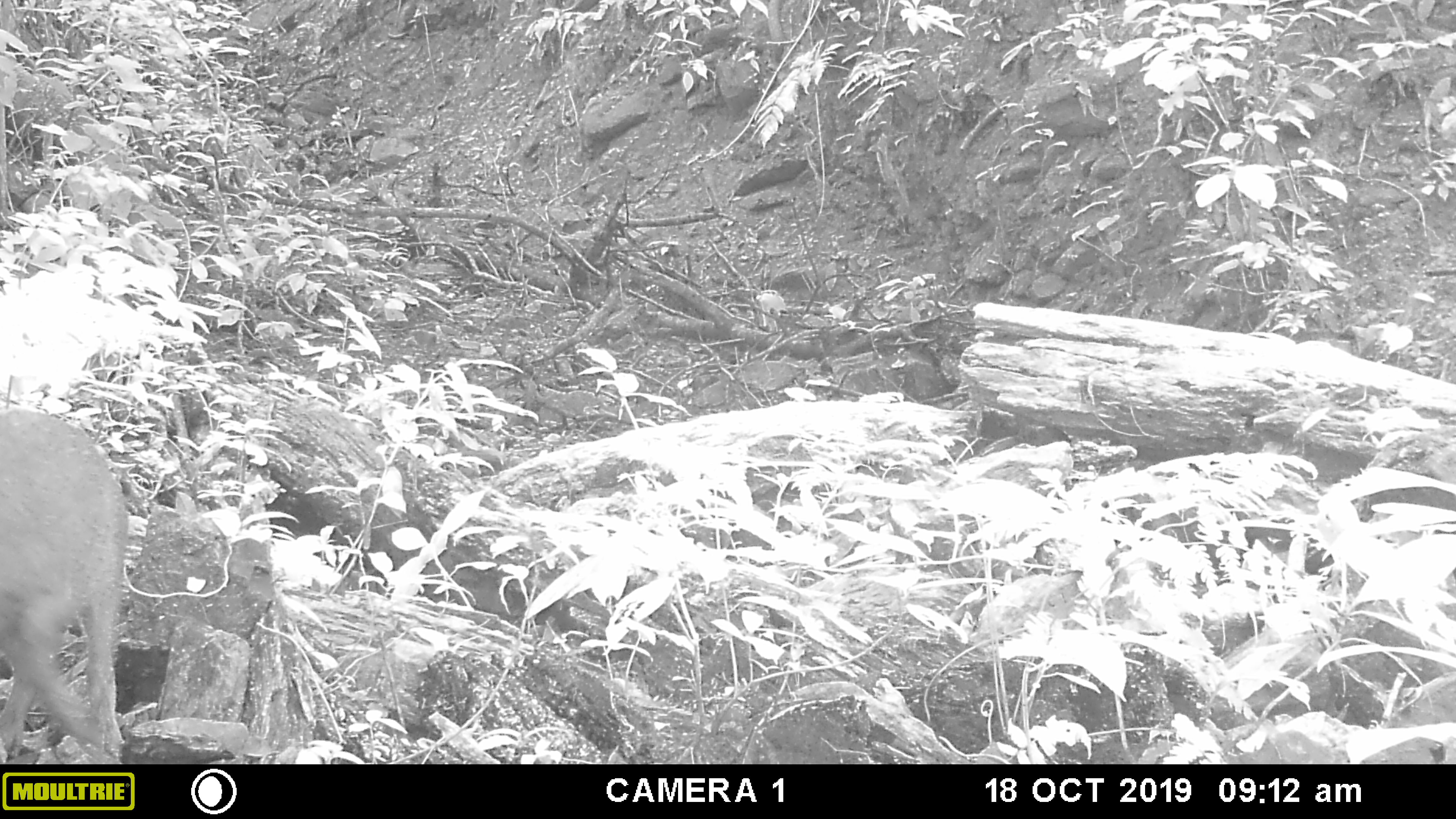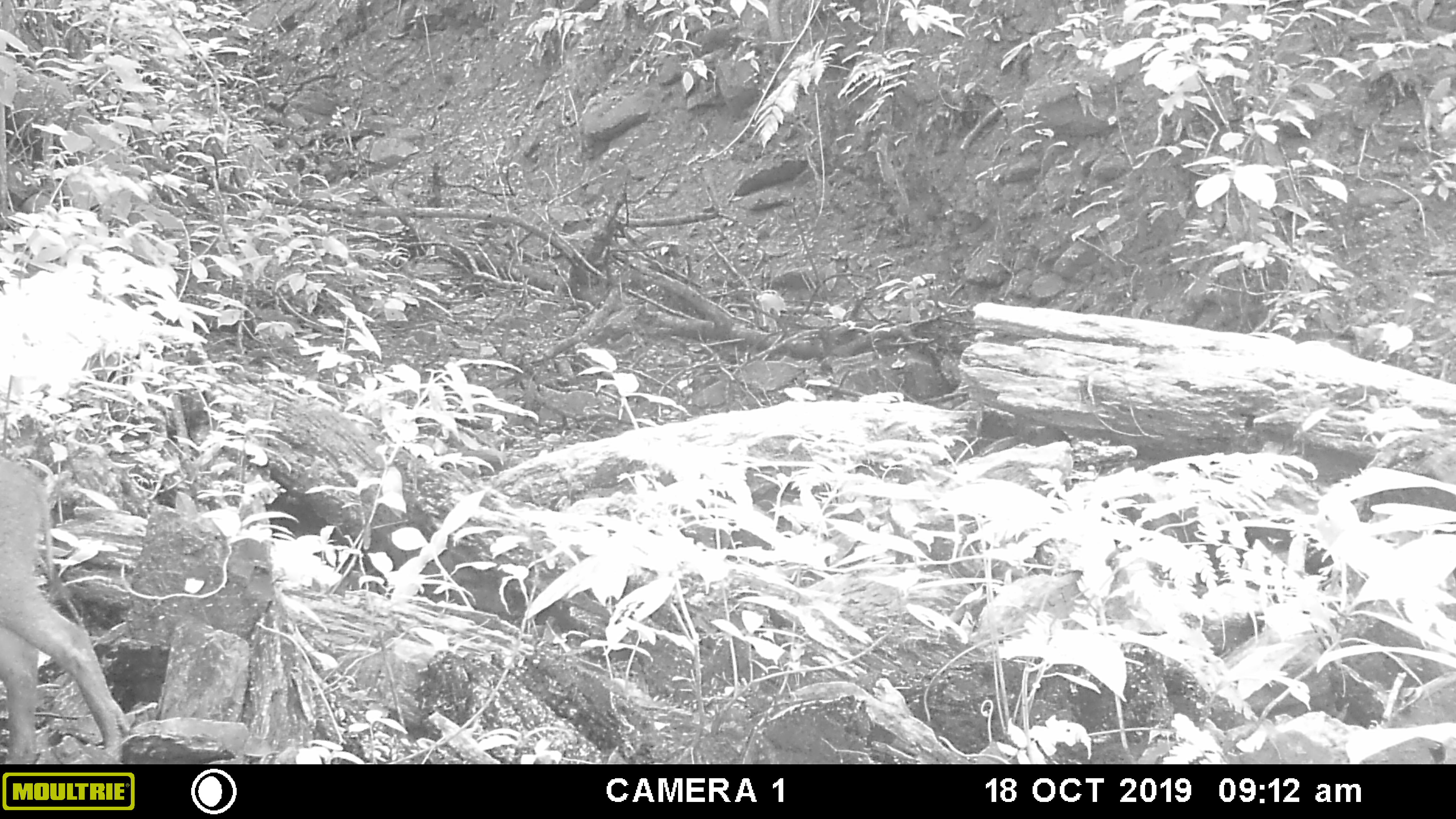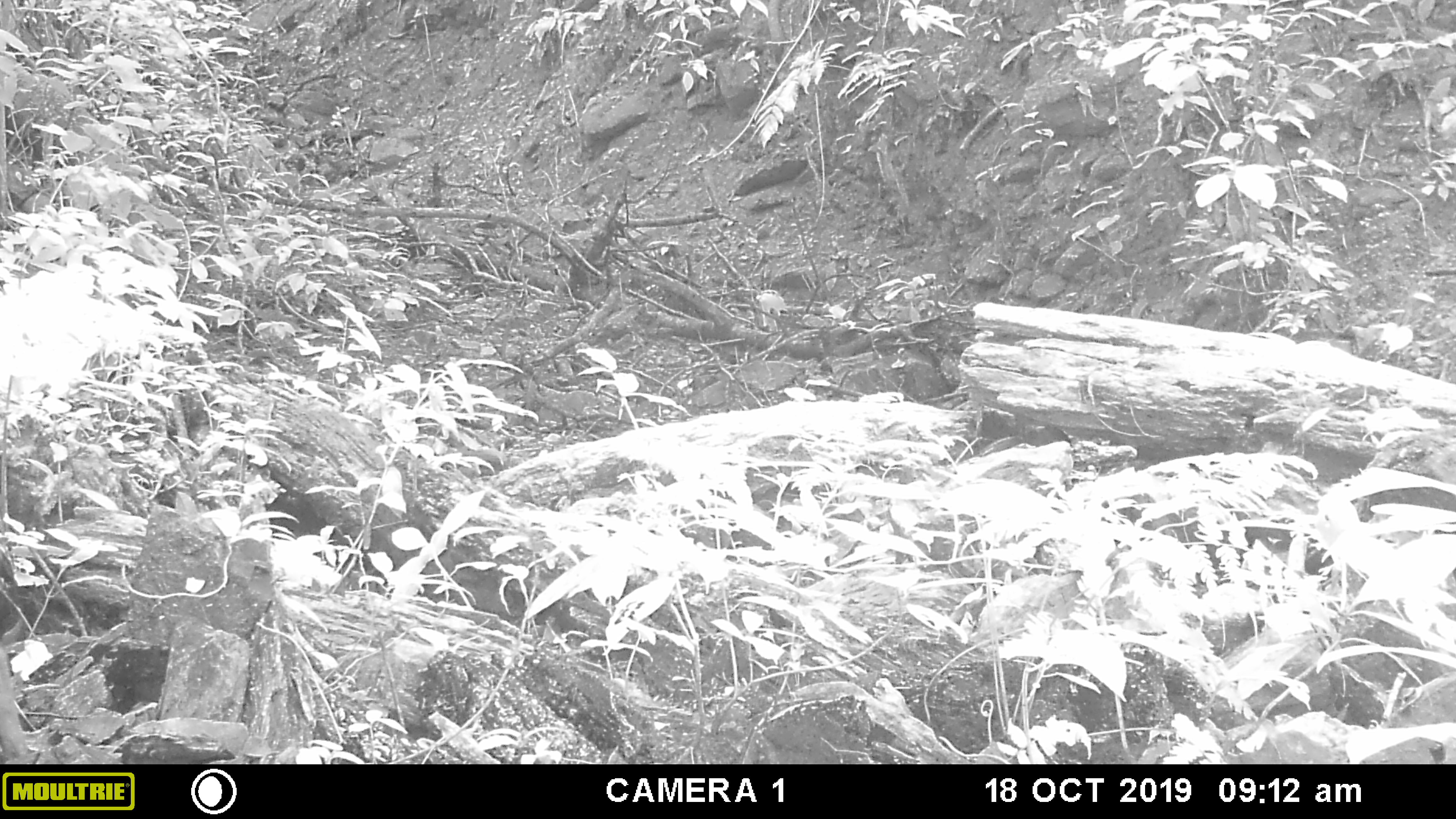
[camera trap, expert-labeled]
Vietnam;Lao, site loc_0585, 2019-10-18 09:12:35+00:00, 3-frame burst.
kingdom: Animalia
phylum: Chordata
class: Mammalia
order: Artiodactyla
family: Suidae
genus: Sus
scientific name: Sus scrofa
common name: eurasian wild pig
Eurasian wild pig (Sus scrofa). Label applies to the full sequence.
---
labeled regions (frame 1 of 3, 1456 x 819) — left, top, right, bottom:
eurasian wild pig: 0, 405, 125, 763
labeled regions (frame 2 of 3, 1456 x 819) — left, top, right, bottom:
eurasian wild pig: 1, 456, 129, 764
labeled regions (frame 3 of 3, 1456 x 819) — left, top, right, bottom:
eurasian wild pig: 0, 645, 29, 758